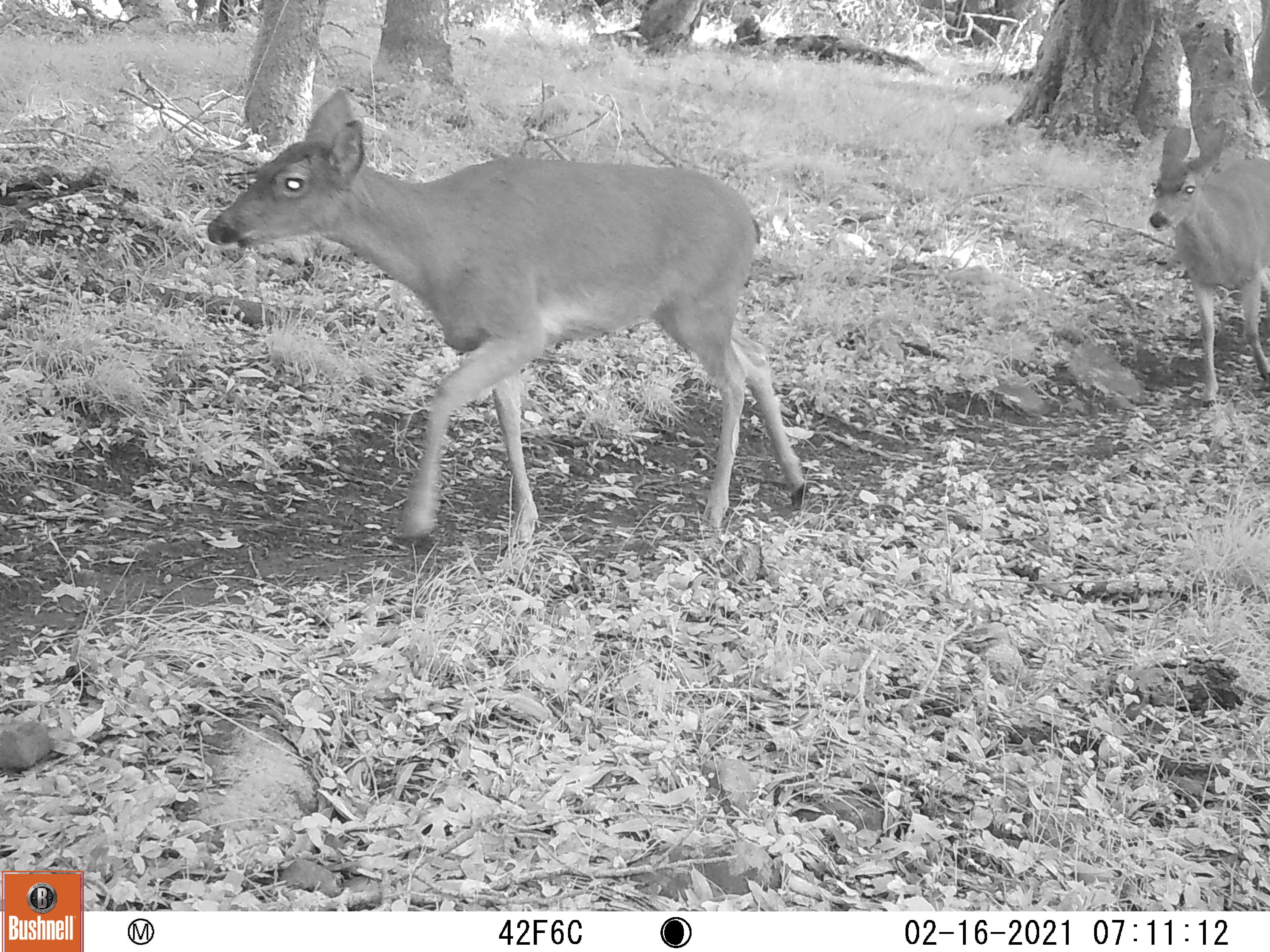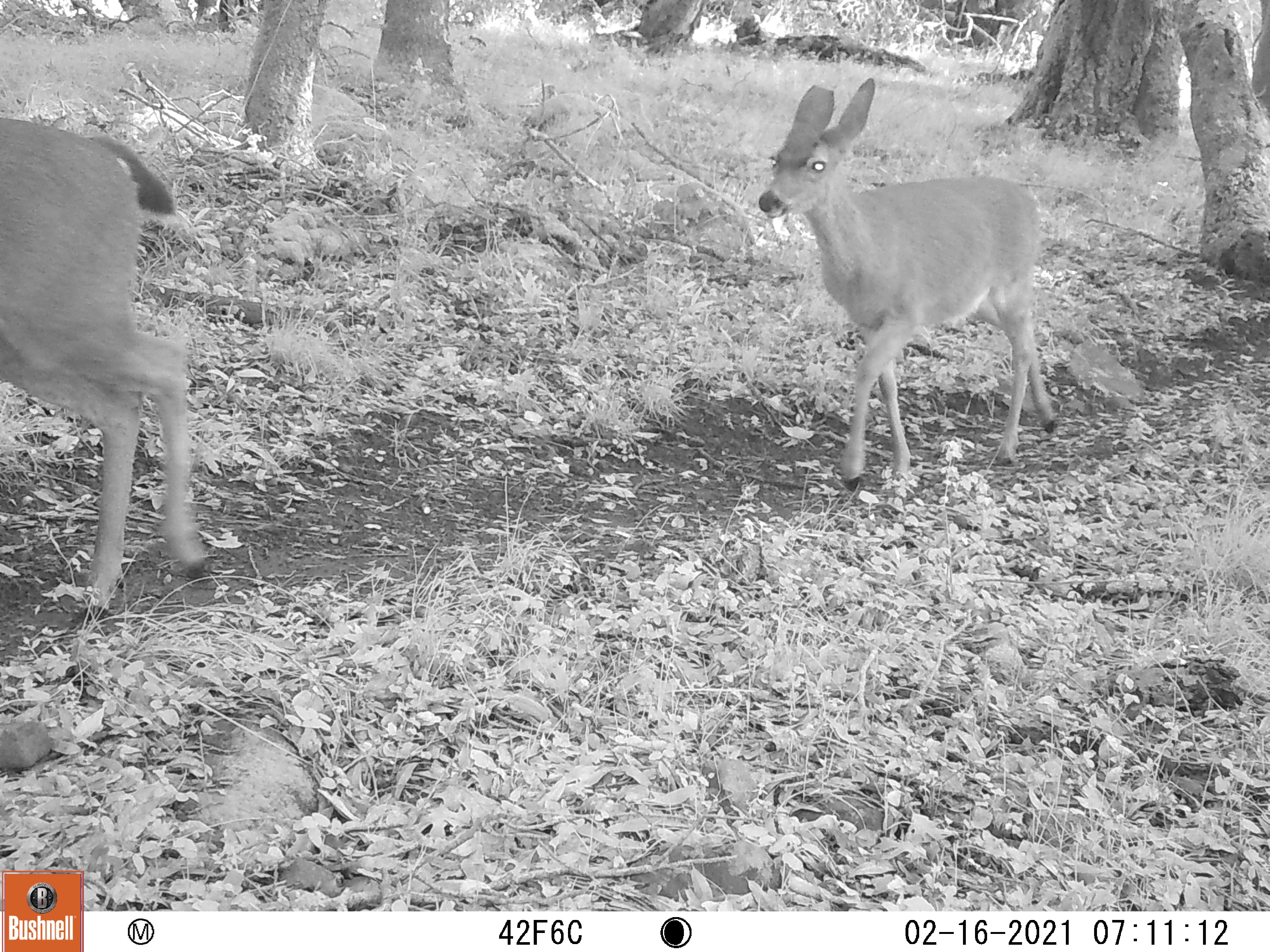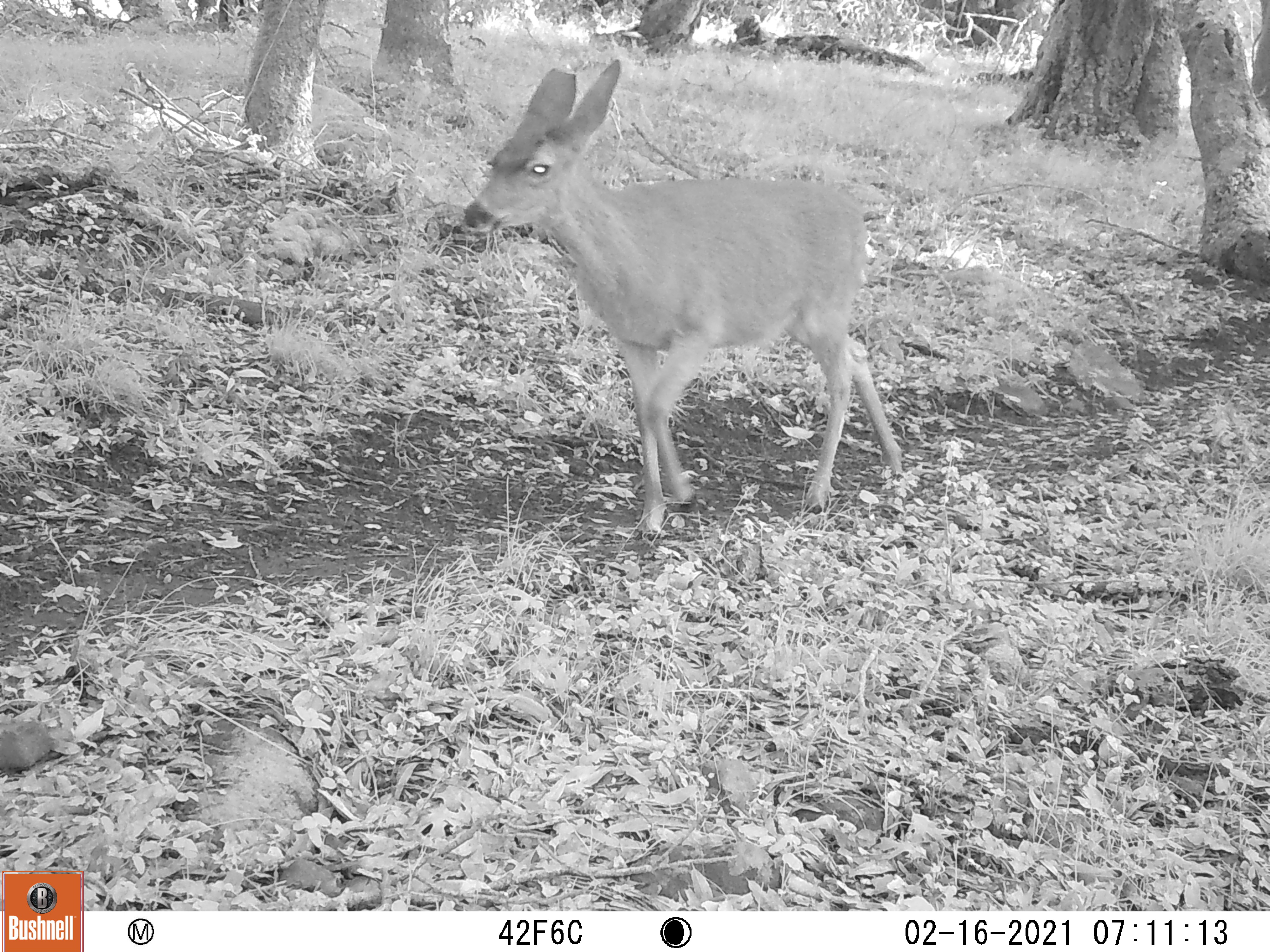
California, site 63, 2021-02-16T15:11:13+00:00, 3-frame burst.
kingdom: Animalia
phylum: Chordata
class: Mammalia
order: Artiodactyla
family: Cervidae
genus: Odocoileus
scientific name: Odocoileus hemionus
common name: mule deer